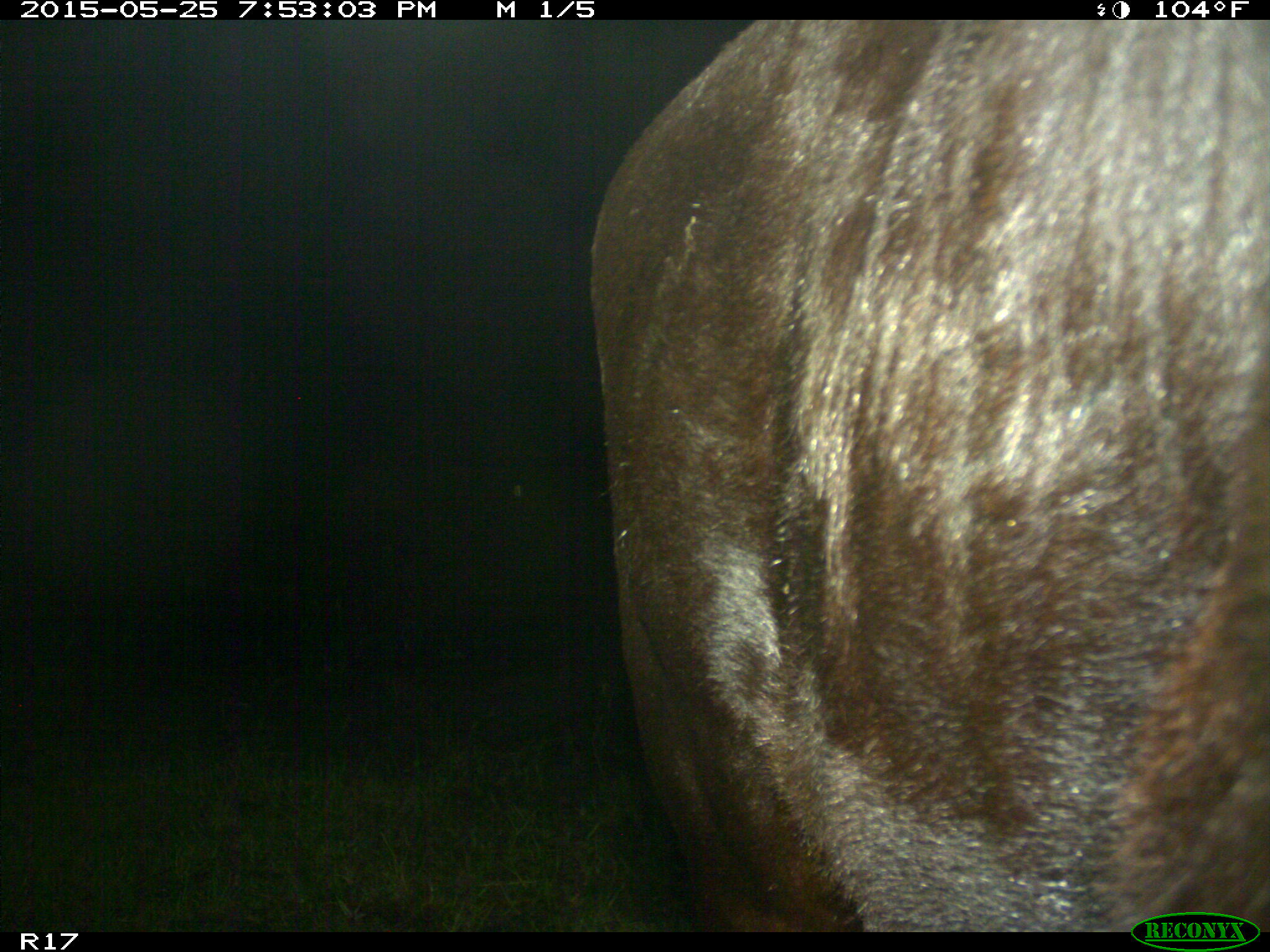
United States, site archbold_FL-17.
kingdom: Animalia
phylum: Chordata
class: Mammalia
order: Artiodactyla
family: Bovidae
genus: Bos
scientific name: Bos taurus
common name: domestic cow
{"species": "Bos taurus (domestic cow)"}